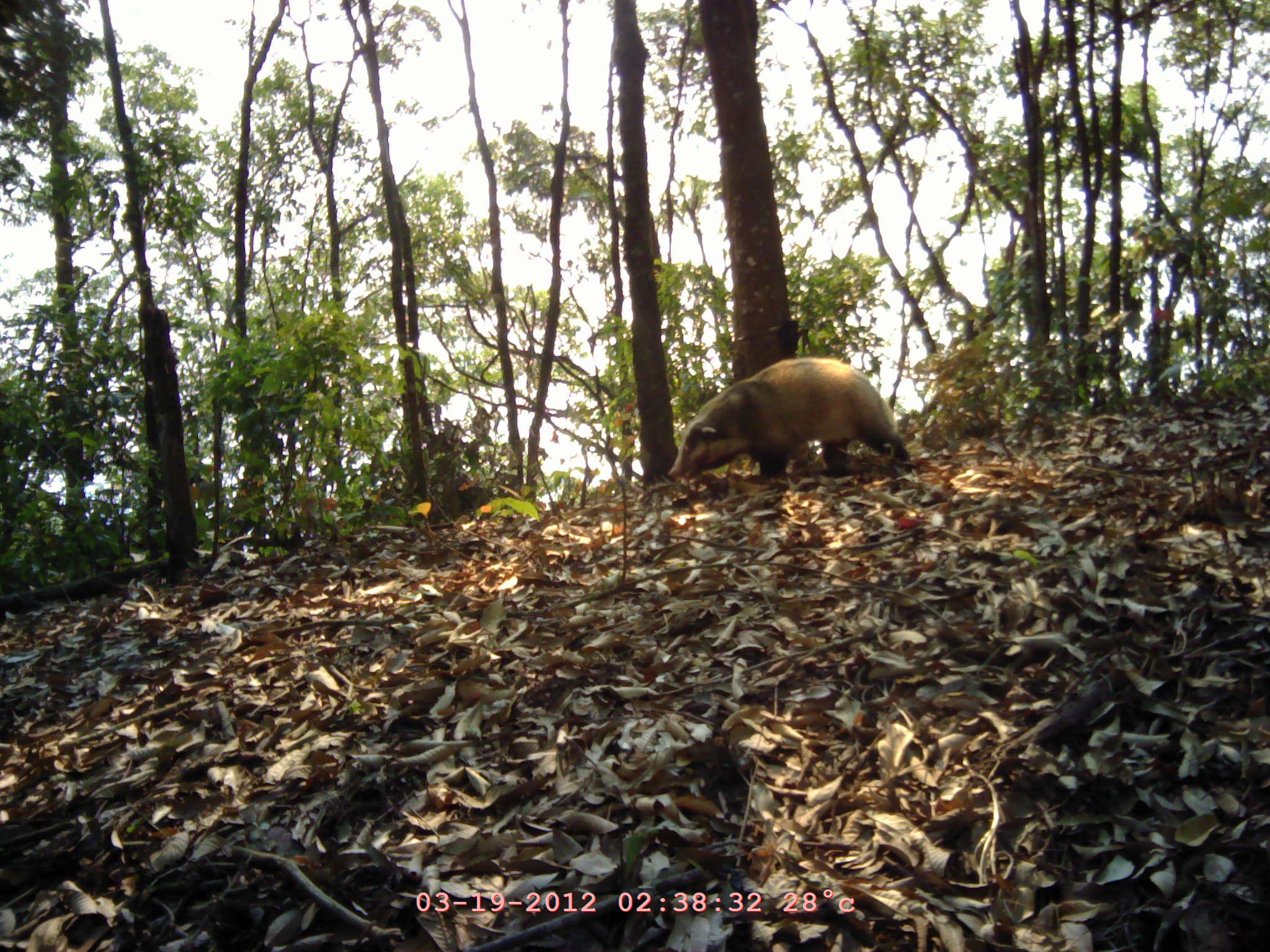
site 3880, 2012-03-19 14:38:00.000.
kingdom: Animalia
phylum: Chordata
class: Mammalia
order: Carnivora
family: Mustelidae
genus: Arctonyx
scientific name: Arctonyx collaris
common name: greater hog badger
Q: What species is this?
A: Arctonyx collaris (greater hog badger).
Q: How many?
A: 1.